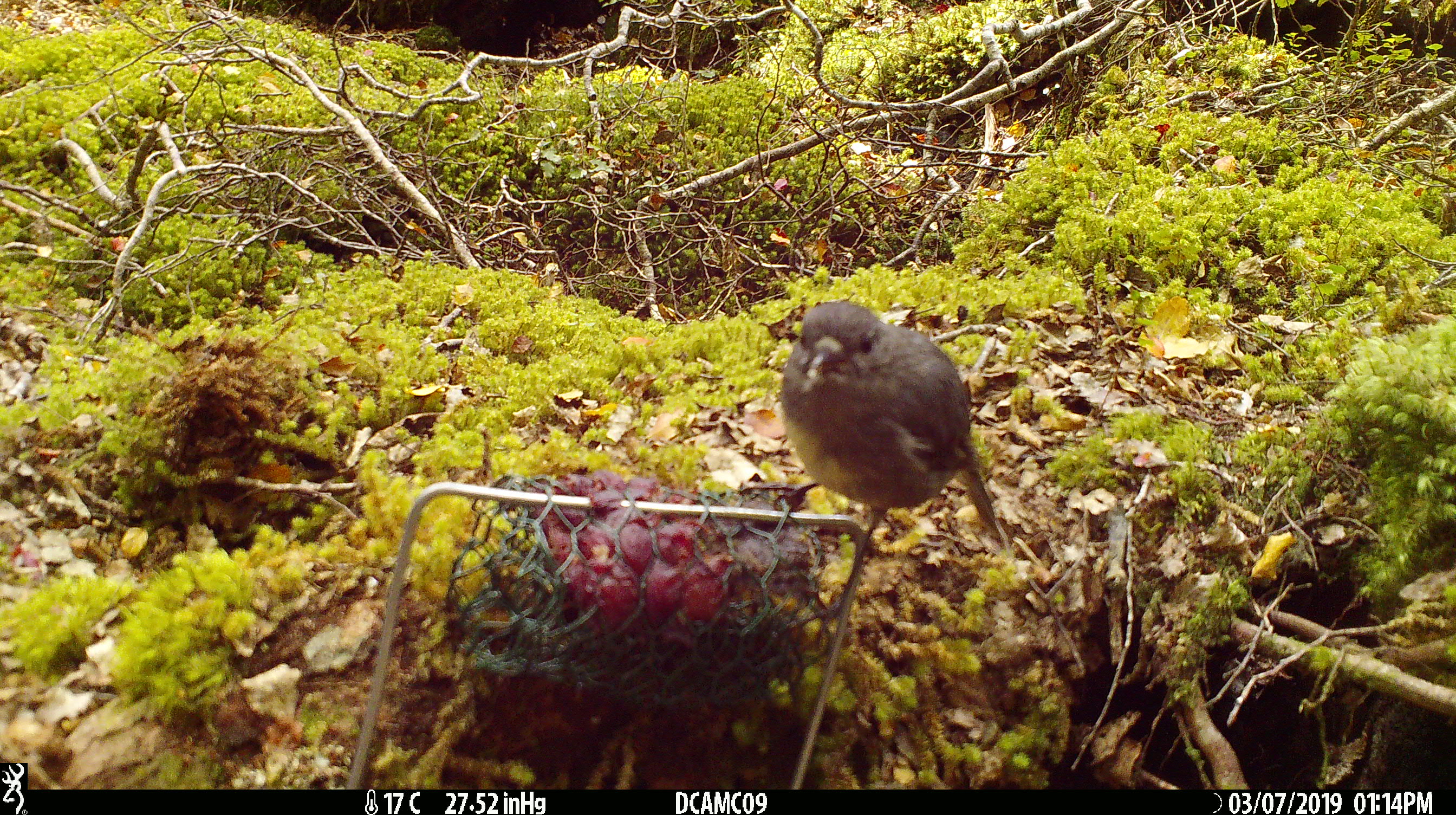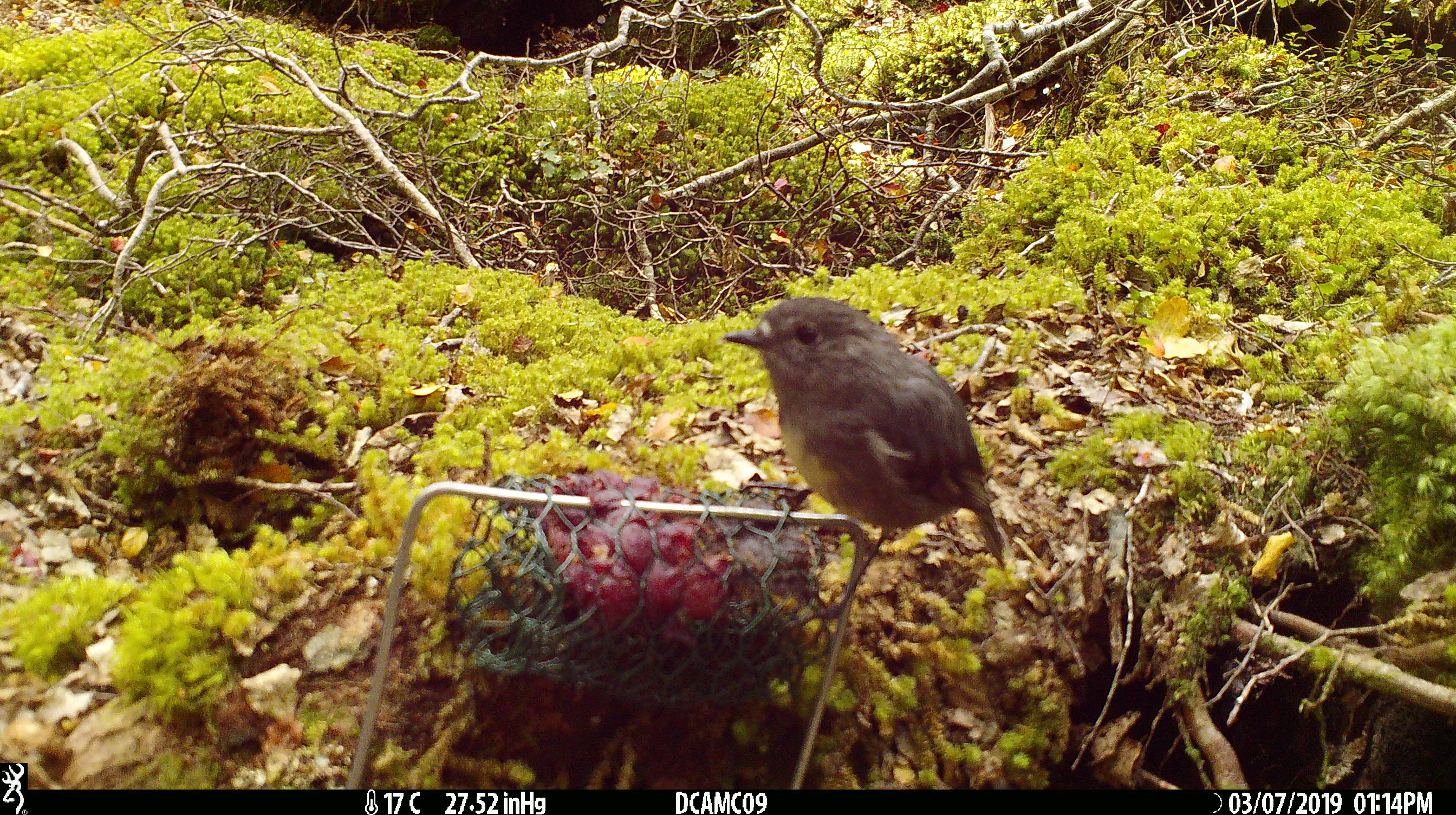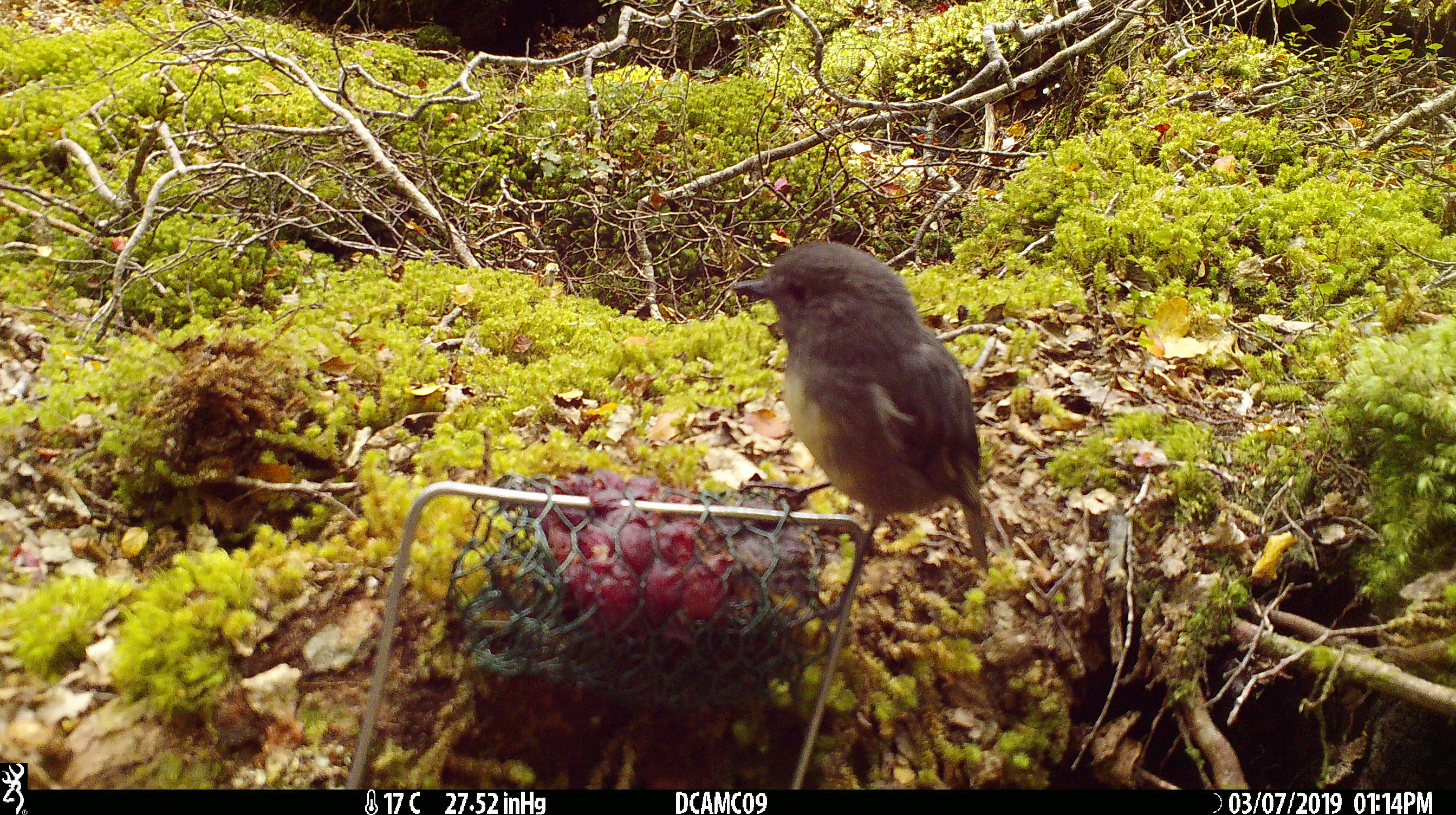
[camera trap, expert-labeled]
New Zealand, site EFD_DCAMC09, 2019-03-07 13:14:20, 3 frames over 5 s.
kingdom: Animalia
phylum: Chordata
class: Aves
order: Passeriformes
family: Petroicidae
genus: Petroica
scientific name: Petroica australis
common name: new zealand robin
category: robin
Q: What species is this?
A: Robin (new zealand robin) (Petroica australis).